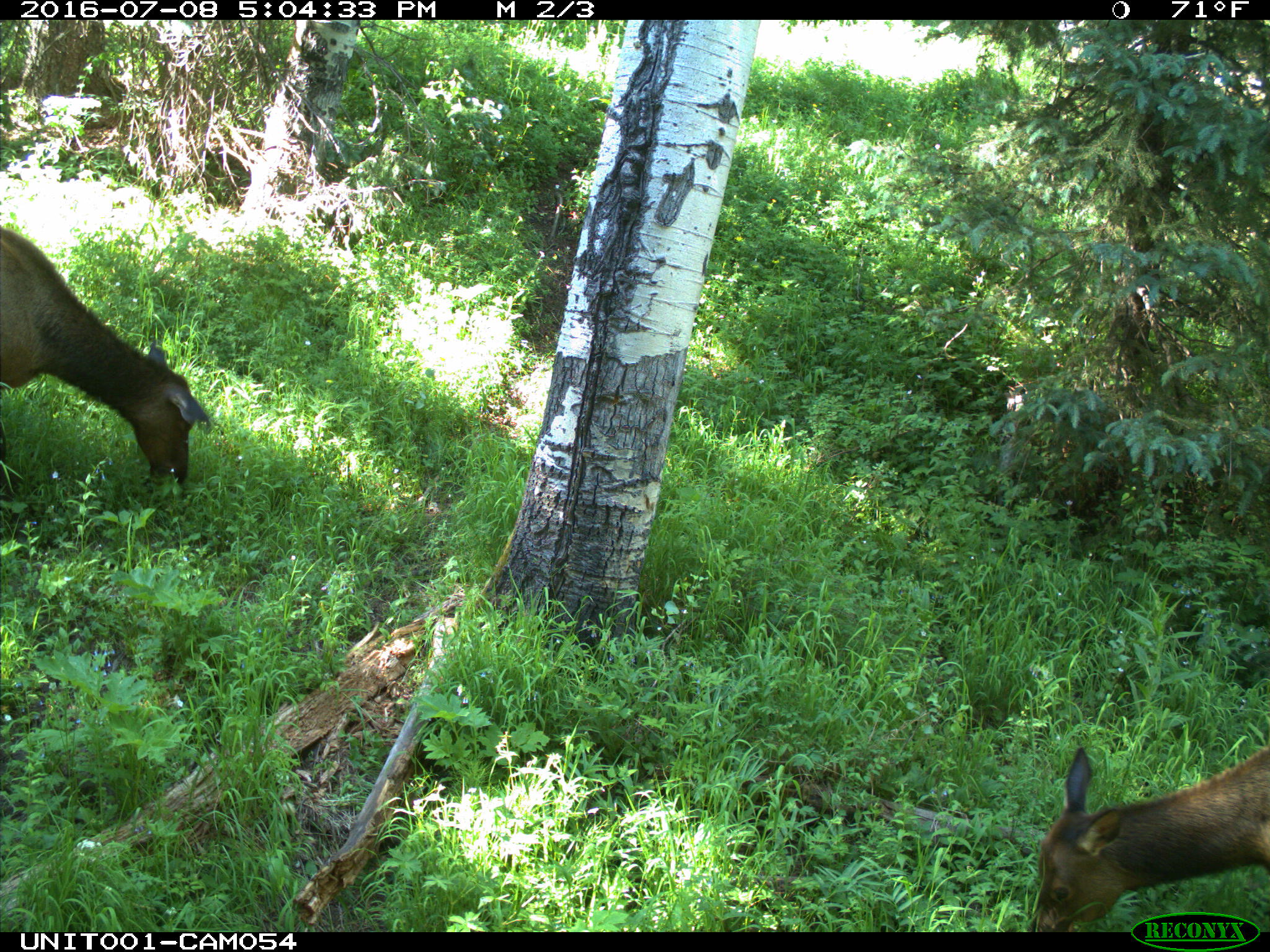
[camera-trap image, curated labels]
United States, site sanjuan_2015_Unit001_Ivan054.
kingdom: Animalia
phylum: Chordata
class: Mammalia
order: Artiodactyla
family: Cervidae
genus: Cervus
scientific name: Cervus elaphus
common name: red deer